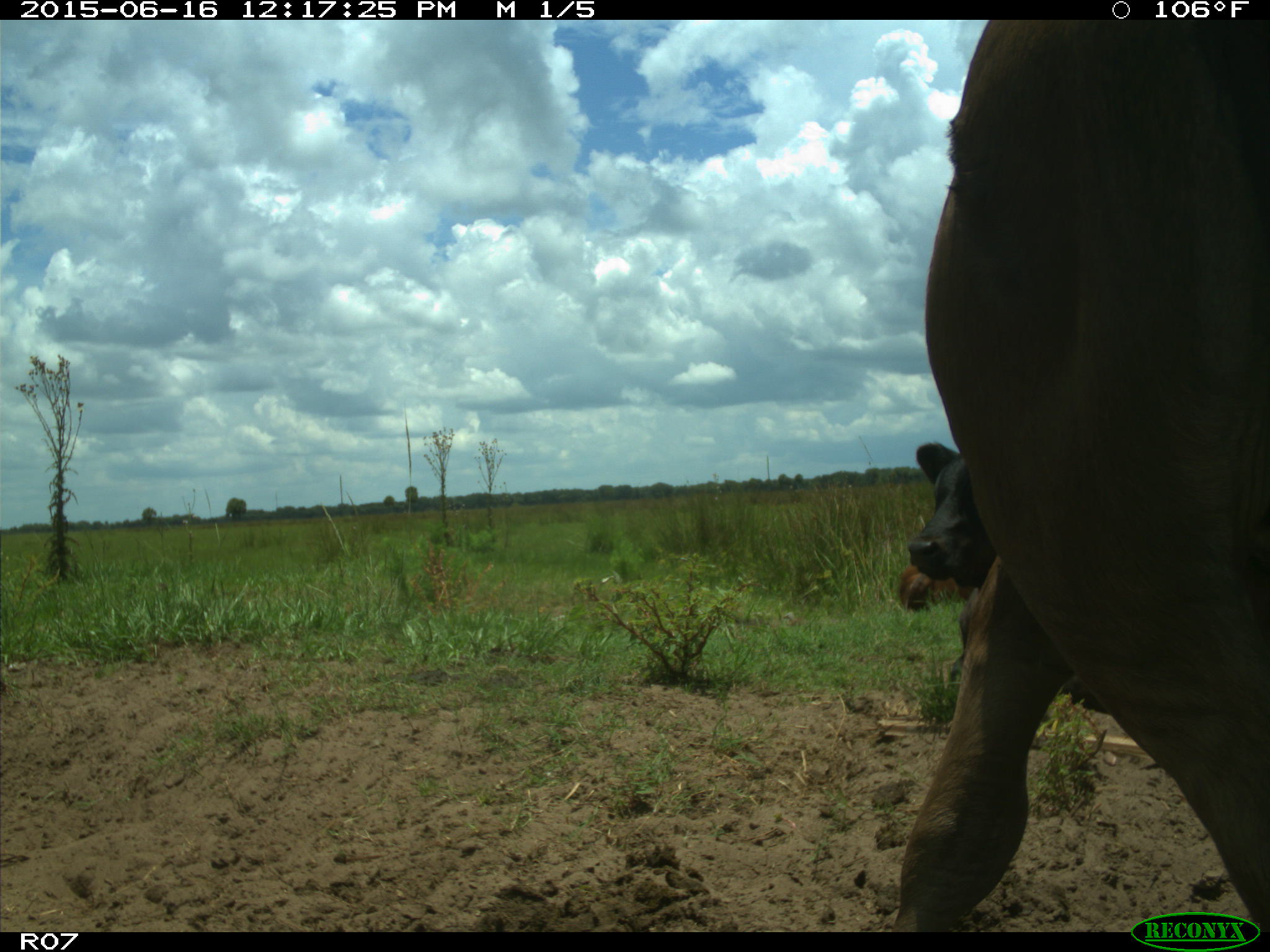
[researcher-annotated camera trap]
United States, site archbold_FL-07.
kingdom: Animalia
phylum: Chordata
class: Mammalia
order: Artiodactyla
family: Bovidae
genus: Bos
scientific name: Bos taurus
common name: domestic cow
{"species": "Bos taurus (domestic cow)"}